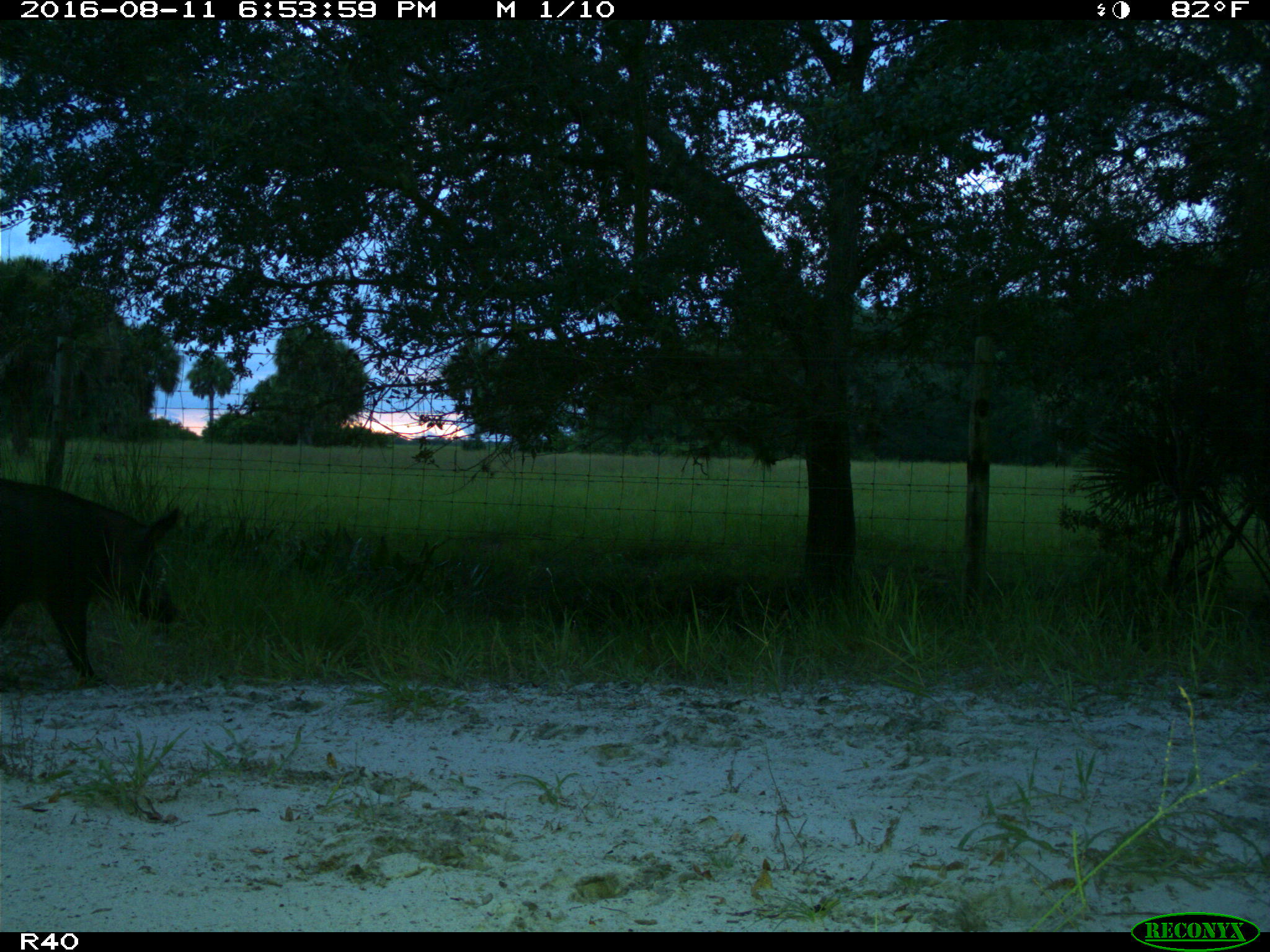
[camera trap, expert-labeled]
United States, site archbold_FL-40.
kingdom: Animalia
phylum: Chordata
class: Mammalia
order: Artiodactyla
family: Suidae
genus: Sus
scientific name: Sus scrofa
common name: wild boar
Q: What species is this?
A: Sus scrofa (wild boar).